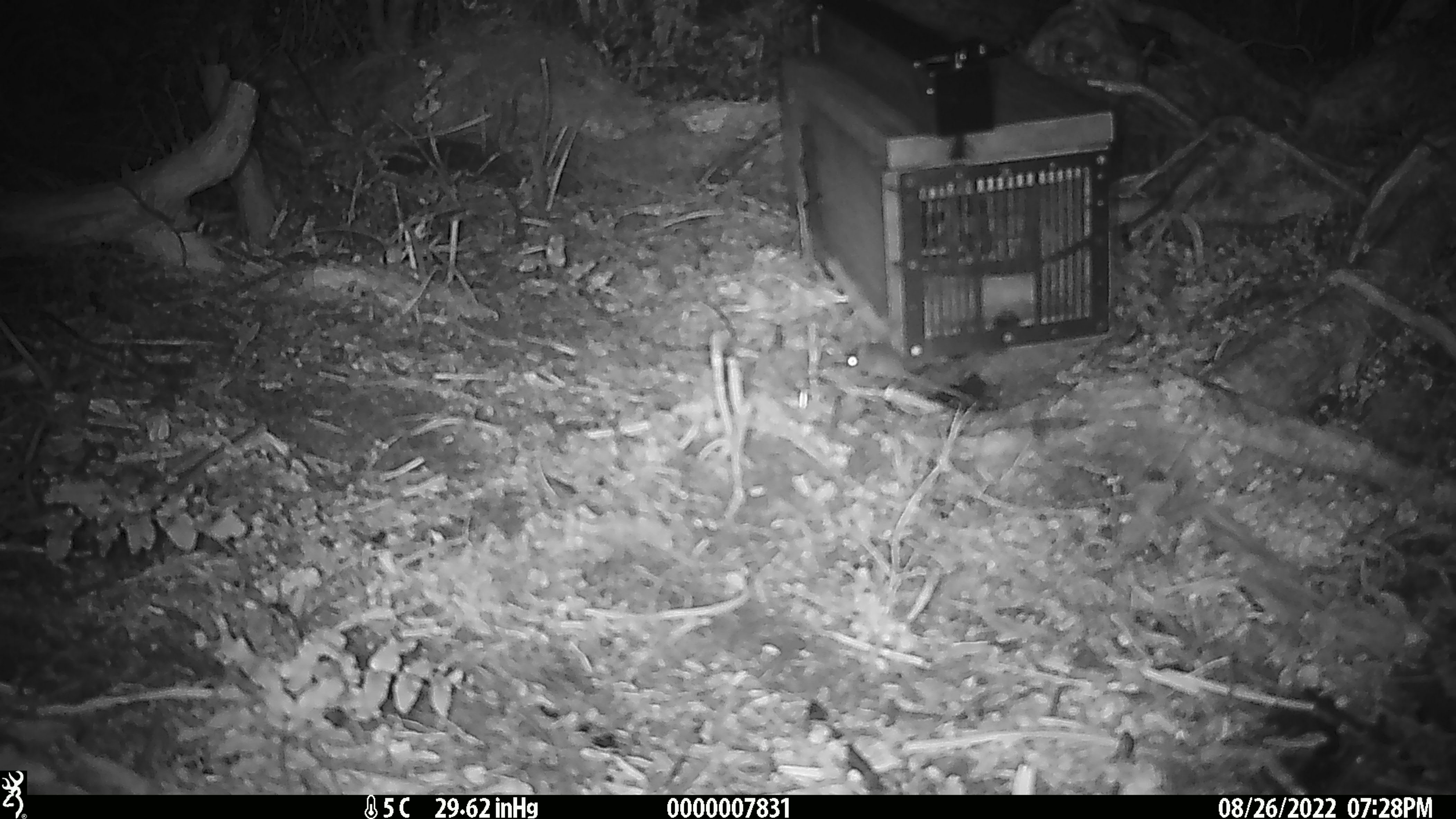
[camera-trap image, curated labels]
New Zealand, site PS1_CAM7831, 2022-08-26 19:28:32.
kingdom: Animalia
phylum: Chordata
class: Mammalia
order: Rodentia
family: Muridae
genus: Mus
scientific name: Mus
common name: mouse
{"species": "mouse (Mus)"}